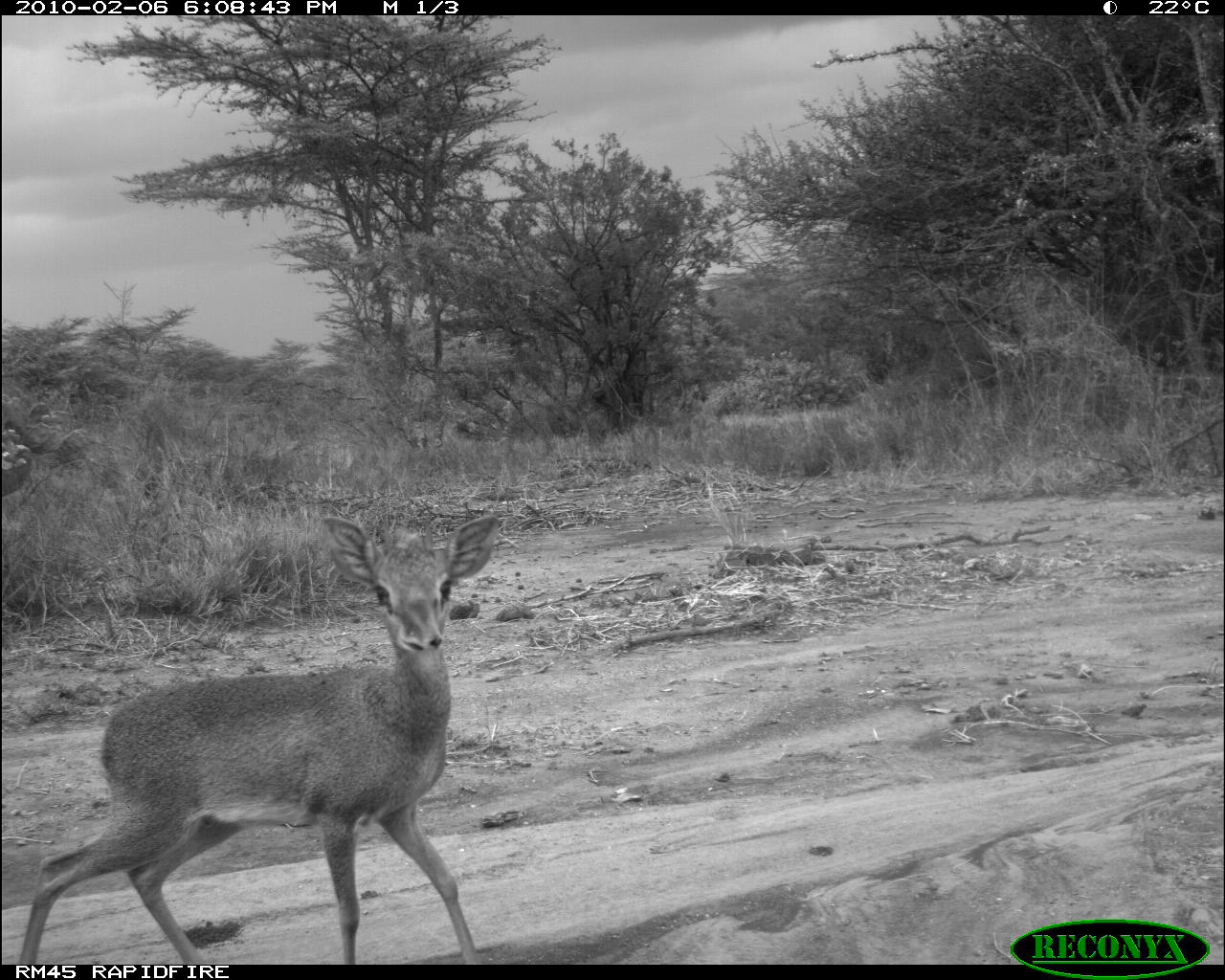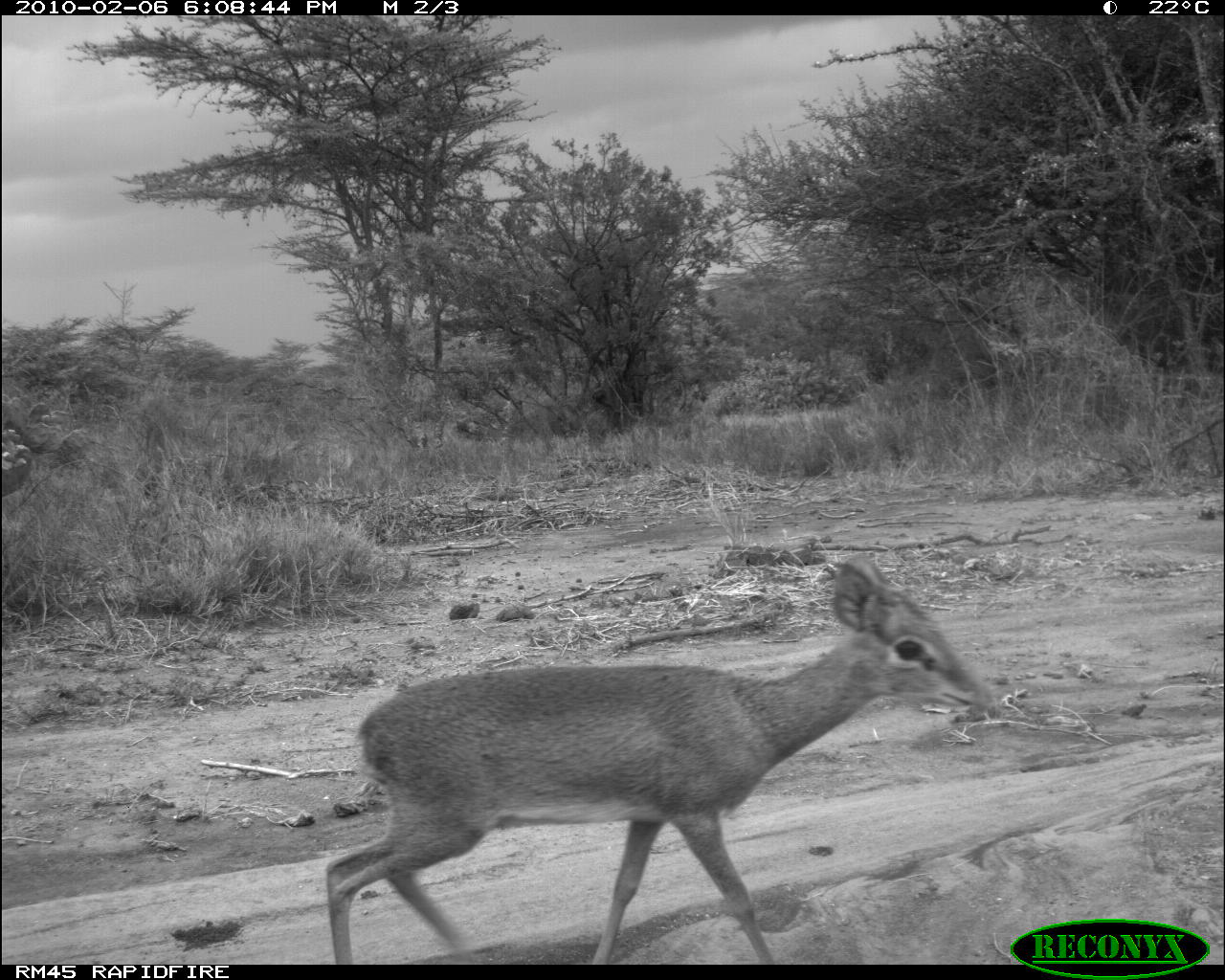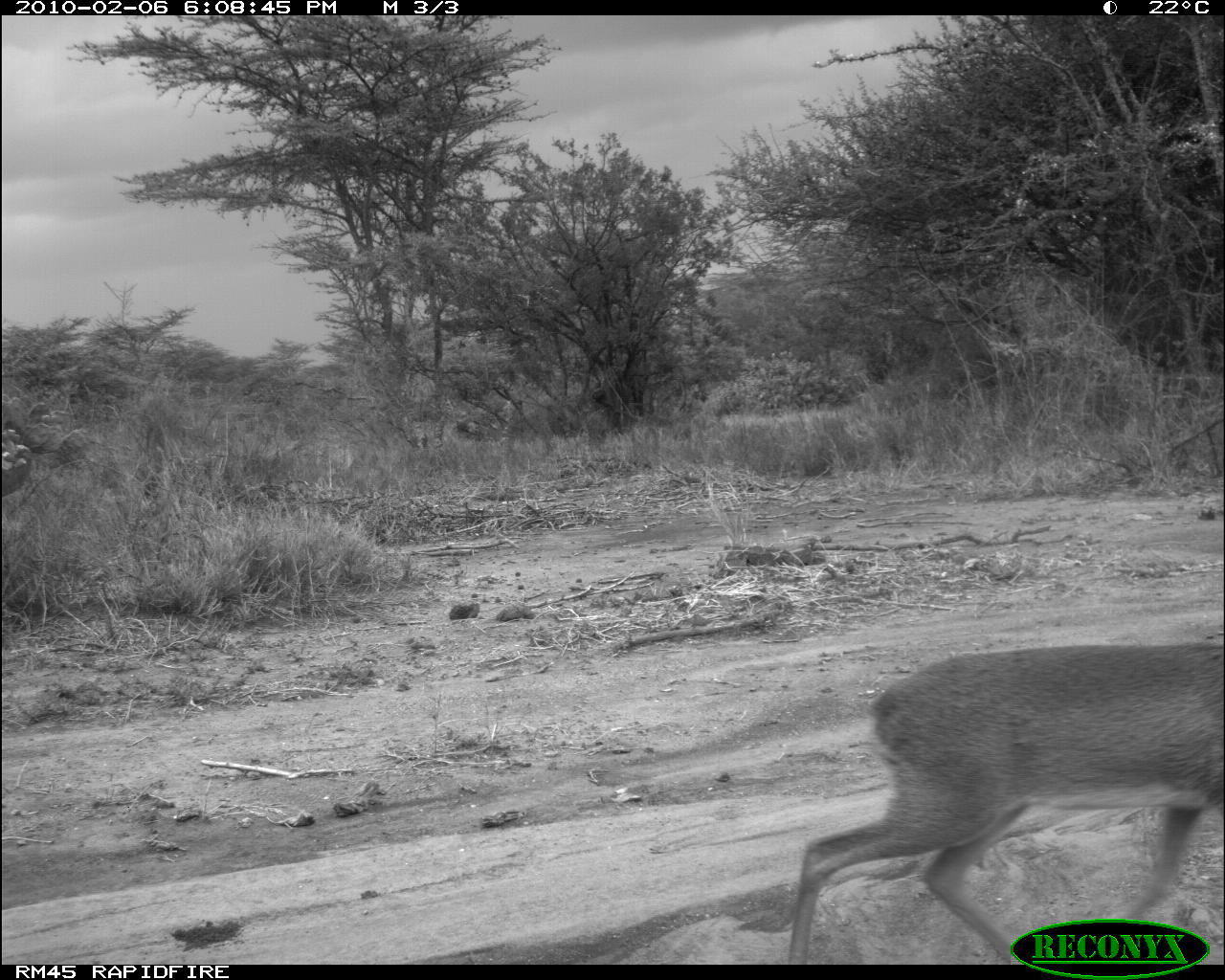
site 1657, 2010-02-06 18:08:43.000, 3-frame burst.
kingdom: Animalia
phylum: Chordata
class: Mammalia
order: Artiodactyla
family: Bovidae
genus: Madoqua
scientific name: Madoqua guentheri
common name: günther's dik-dik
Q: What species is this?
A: Madoqua guentheri (günther's dik-dik).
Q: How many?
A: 1.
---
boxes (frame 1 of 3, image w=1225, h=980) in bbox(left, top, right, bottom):
madoqua guentheri: bbox(15, 513, 501, 965)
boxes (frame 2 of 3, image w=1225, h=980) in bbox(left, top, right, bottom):
madoqua guentheri: bbox(321, 551, 980, 965)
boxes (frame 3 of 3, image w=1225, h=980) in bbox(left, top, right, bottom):
madoqua guentheri: bbox(781, 638, 1225, 965)